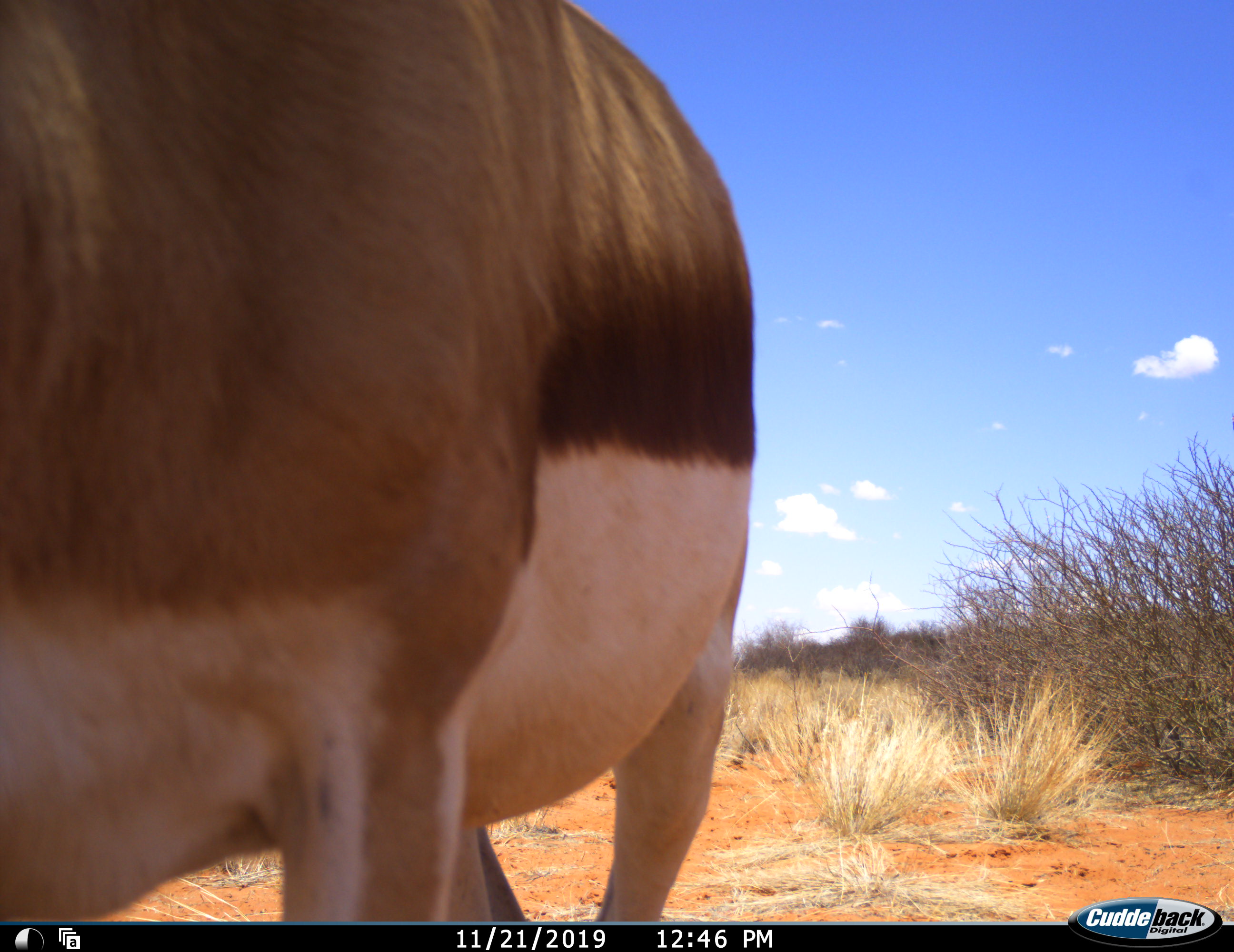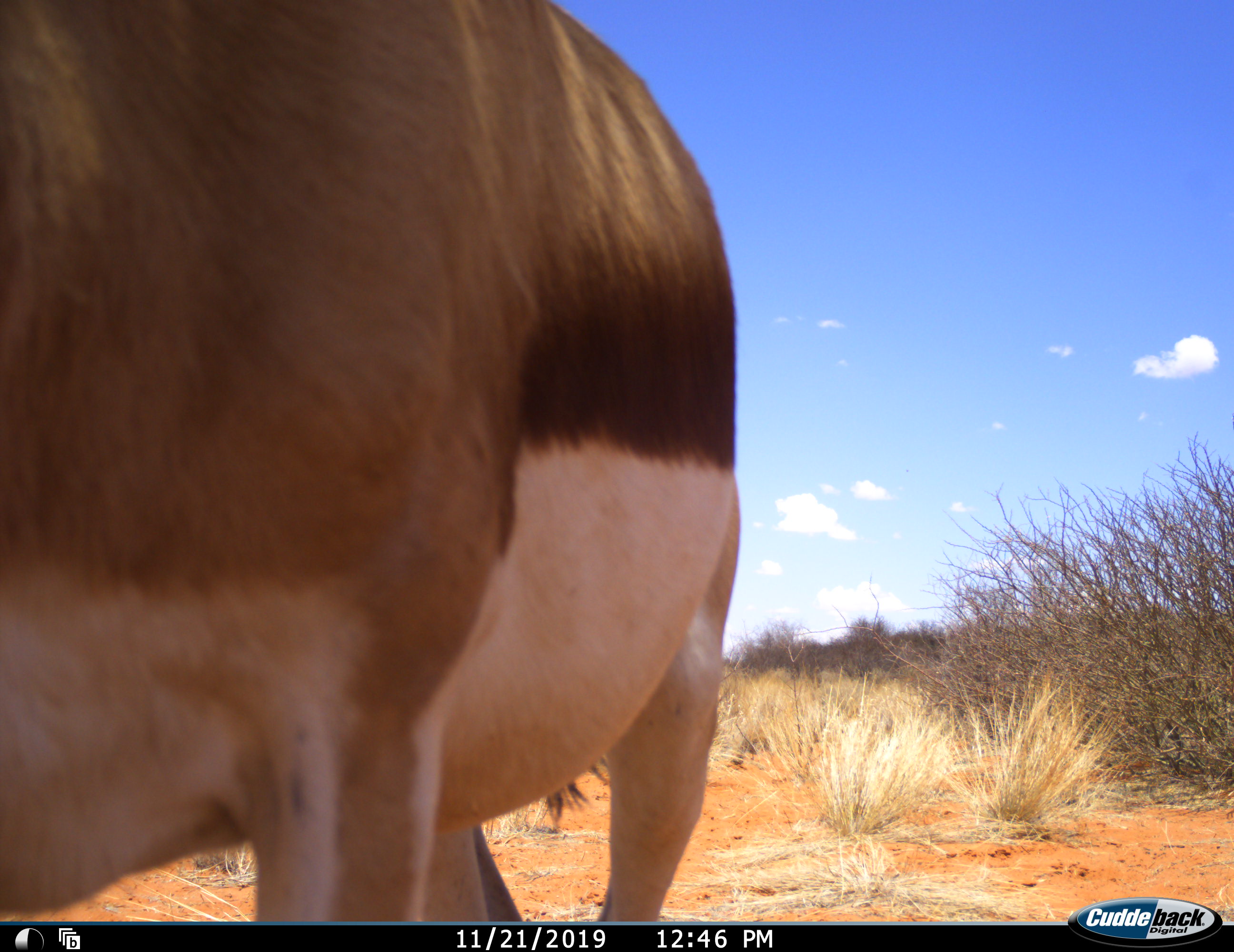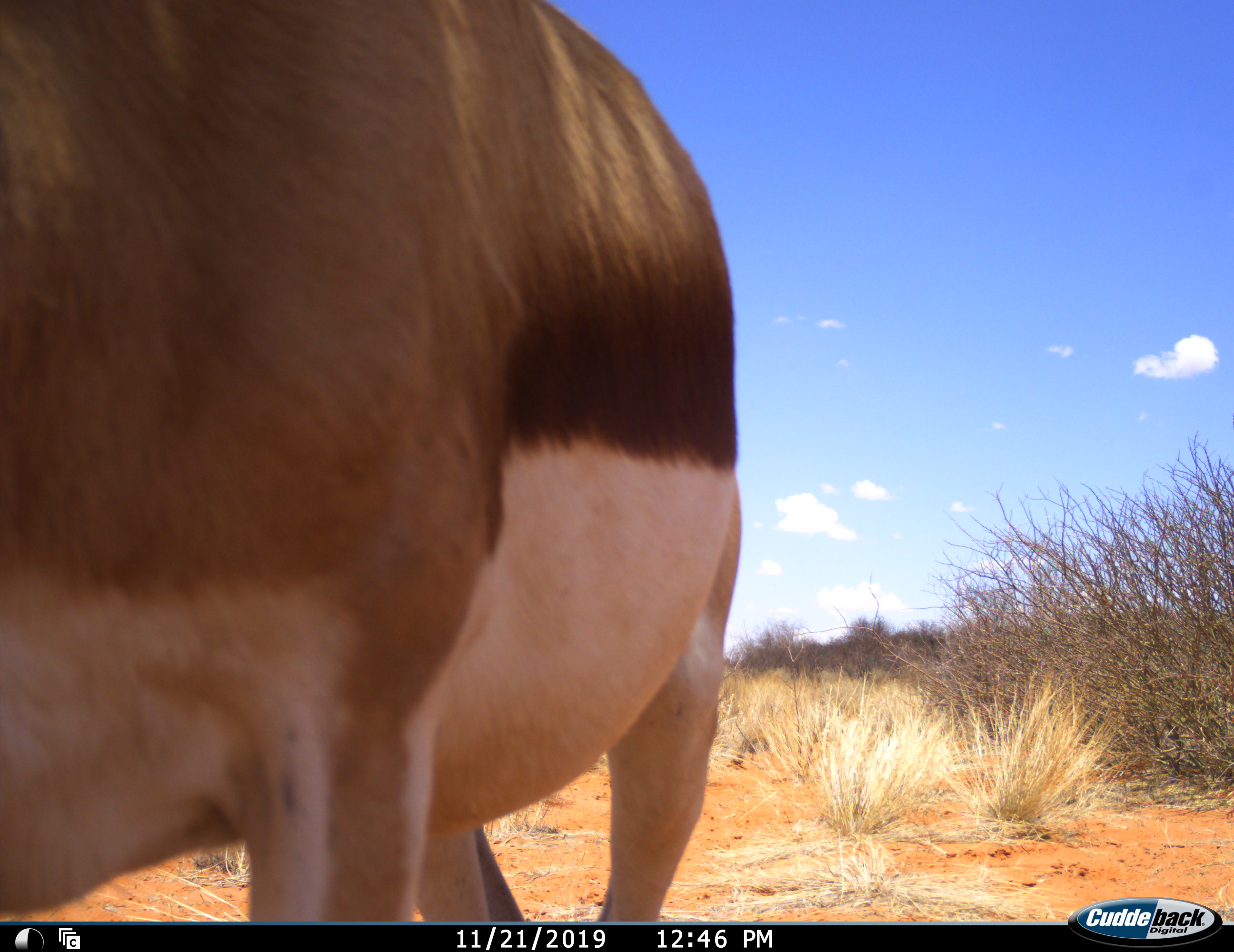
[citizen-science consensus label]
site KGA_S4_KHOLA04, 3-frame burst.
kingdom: Animalia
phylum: Chordata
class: Mammalia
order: Artiodactyla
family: Bovidae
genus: Antidorcas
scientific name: Antidorcas marsupialis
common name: springbok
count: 1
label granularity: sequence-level